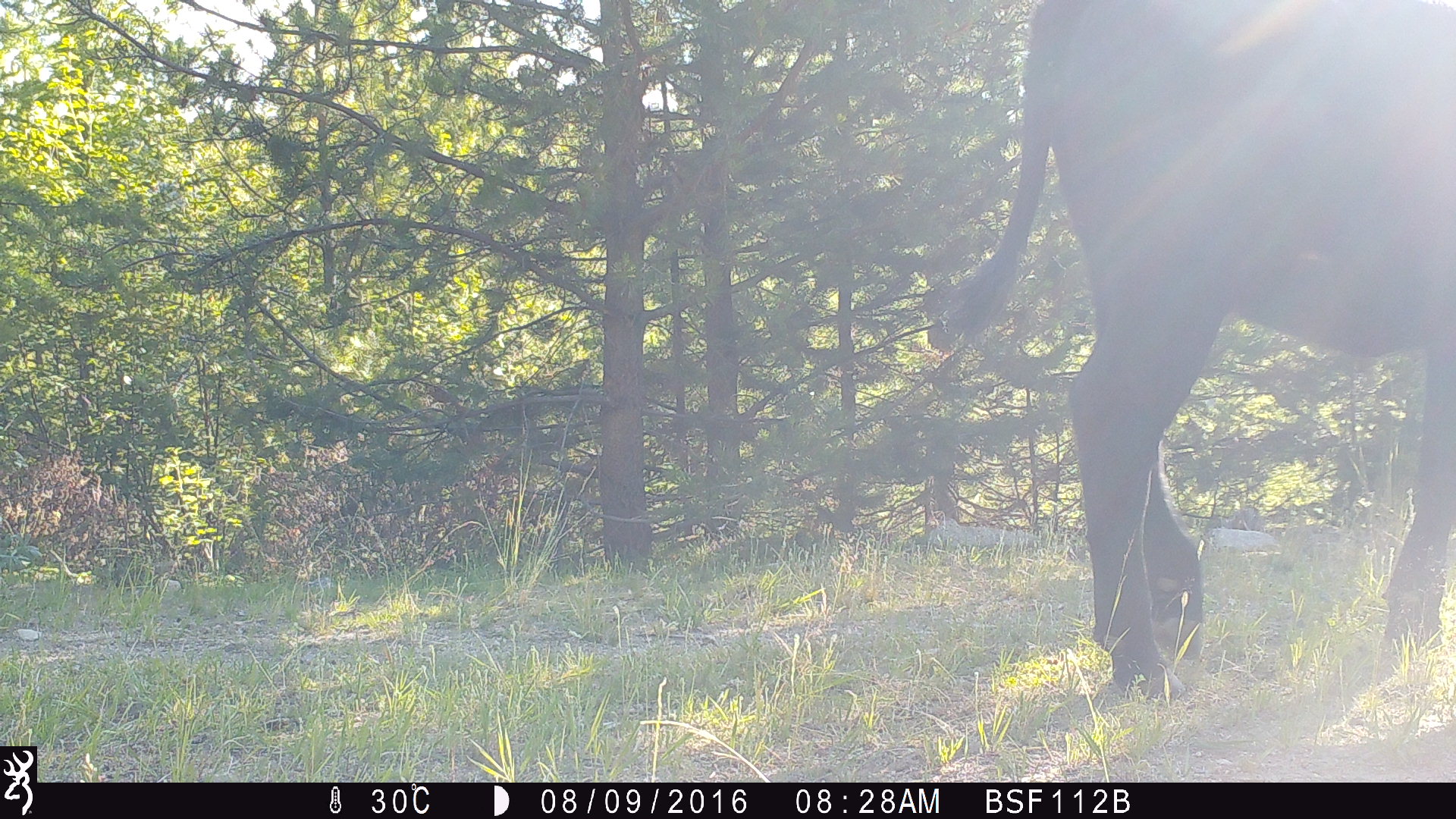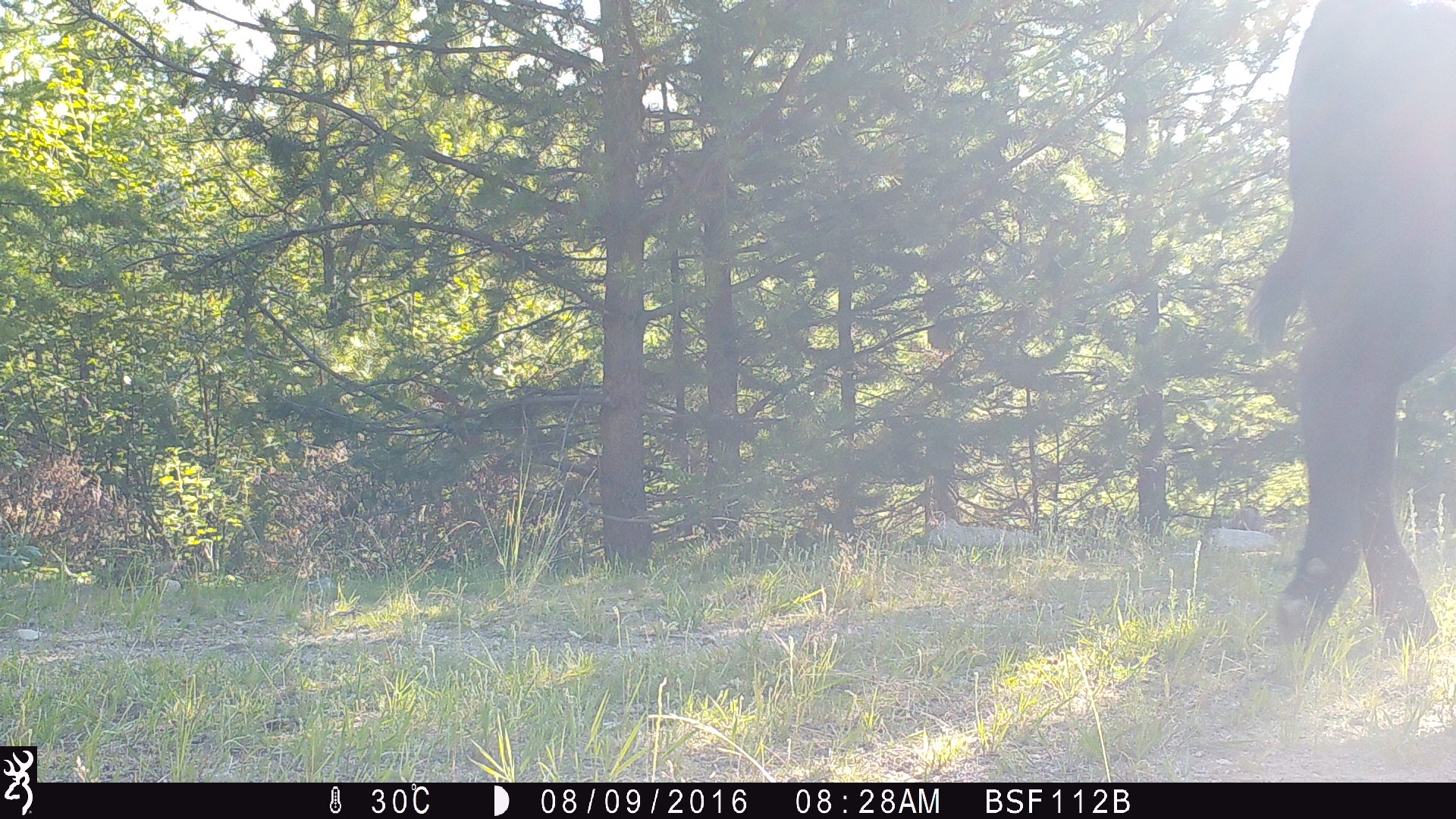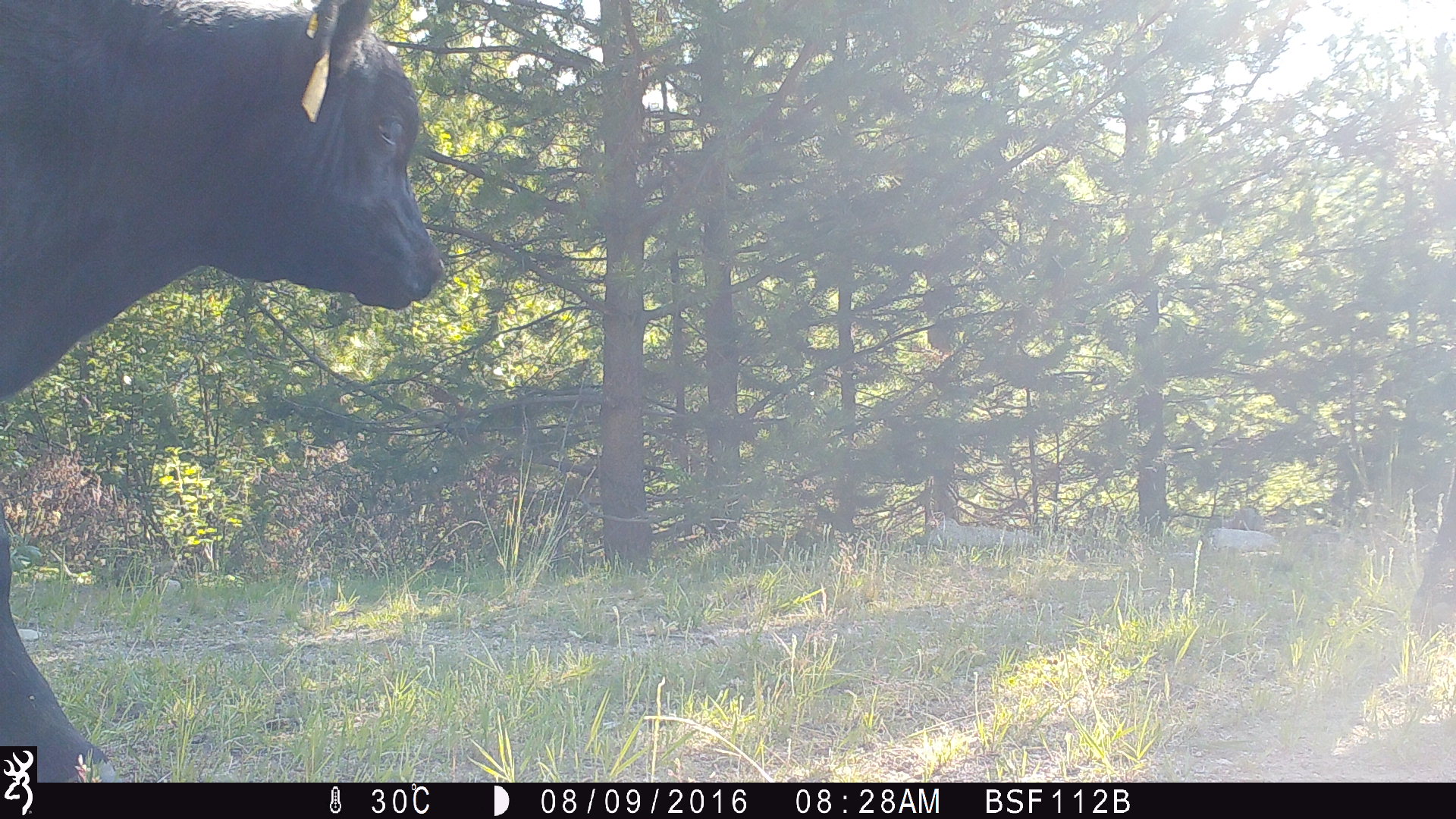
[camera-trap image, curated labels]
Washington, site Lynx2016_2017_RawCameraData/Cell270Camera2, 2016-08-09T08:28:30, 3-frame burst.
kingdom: Animalia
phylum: Chordata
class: Mammalia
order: Artiodactyla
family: Bovidae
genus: Bos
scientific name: Bos taurus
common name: domestic cattle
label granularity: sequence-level